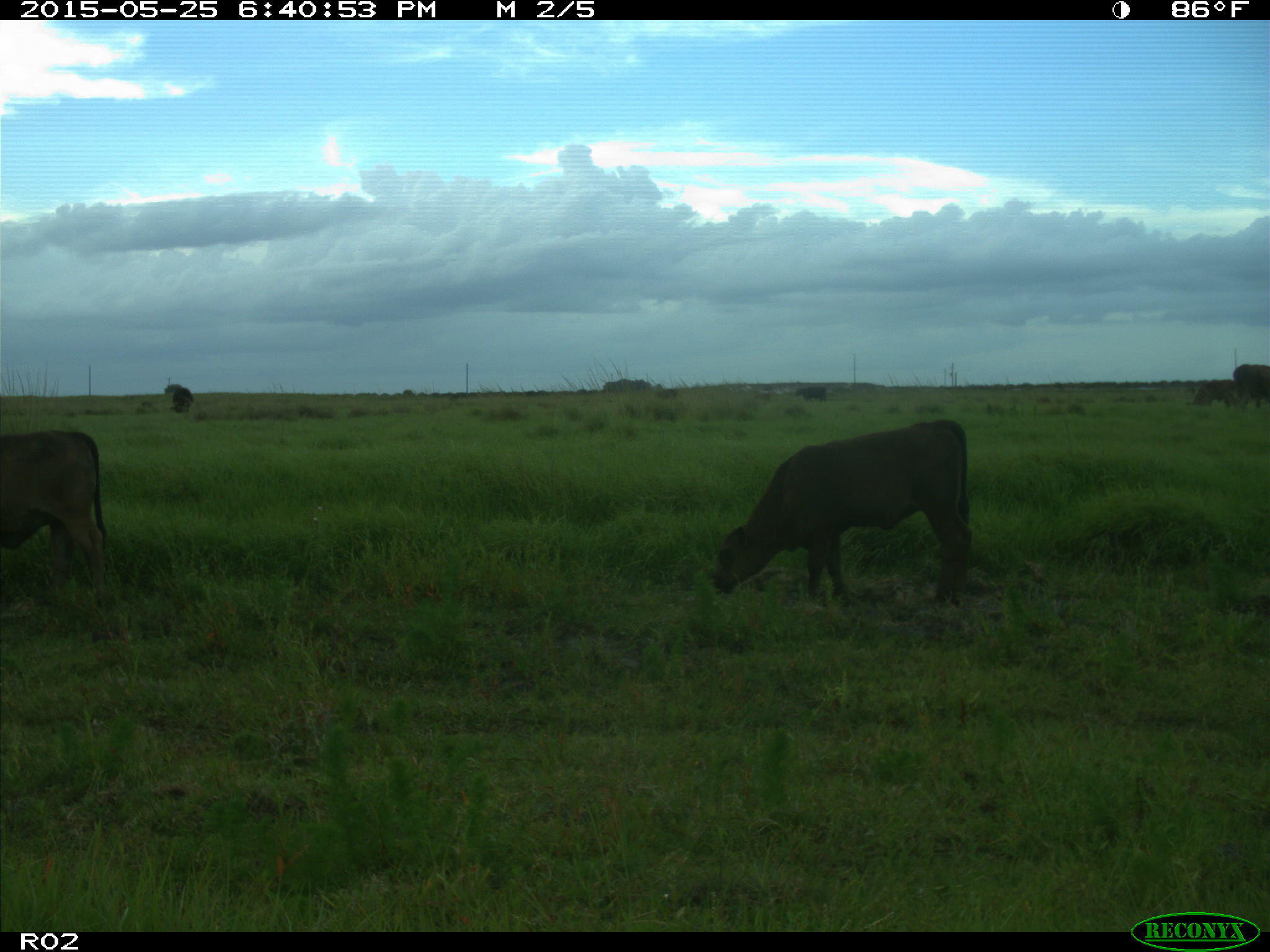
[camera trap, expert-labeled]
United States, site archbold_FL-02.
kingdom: Animalia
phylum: Chordata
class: Mammalia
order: Artiodactyla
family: Bovidae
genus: Bos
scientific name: Bos taurus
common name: domestic cow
Bos taurus (domestic cow).